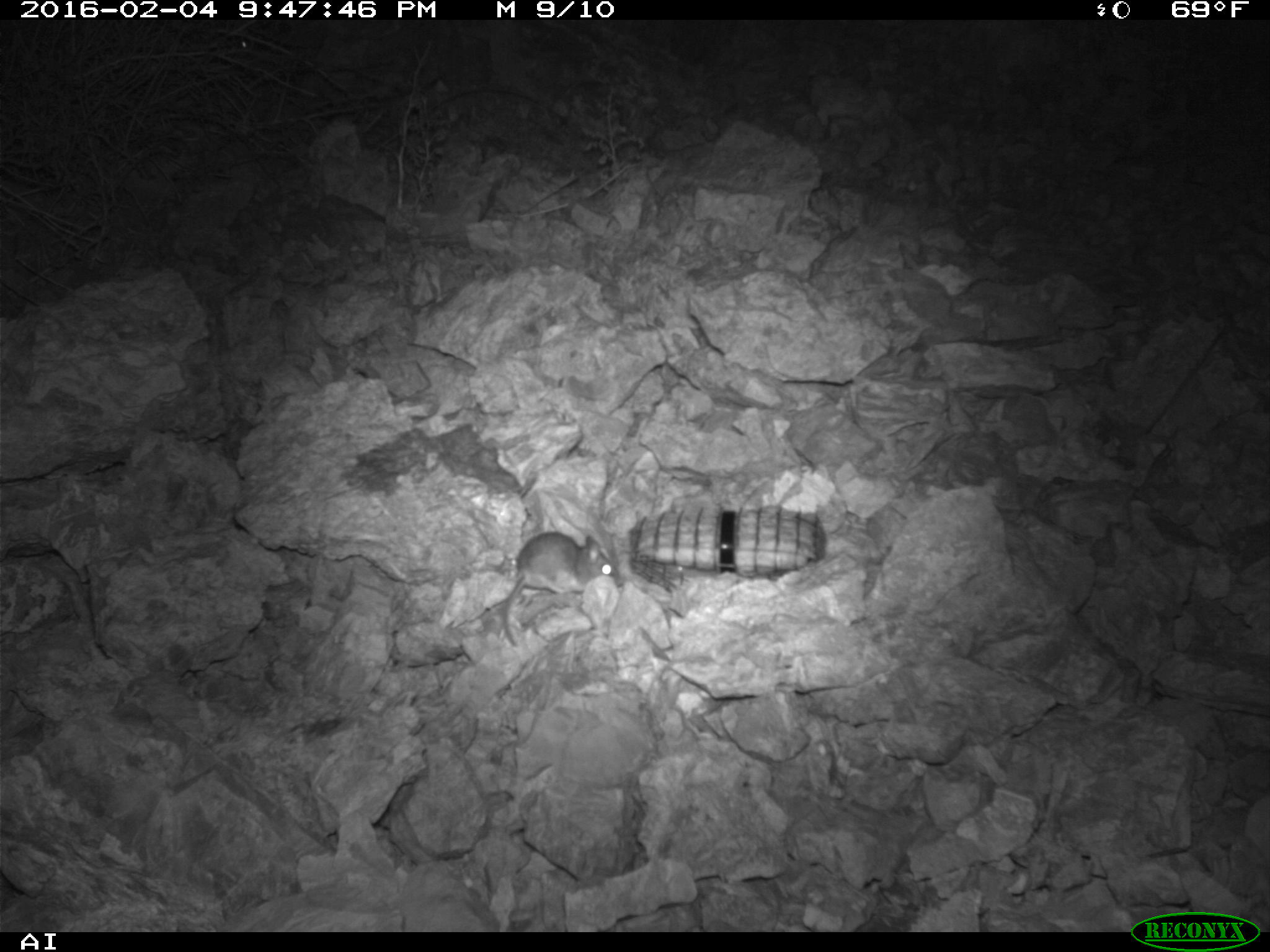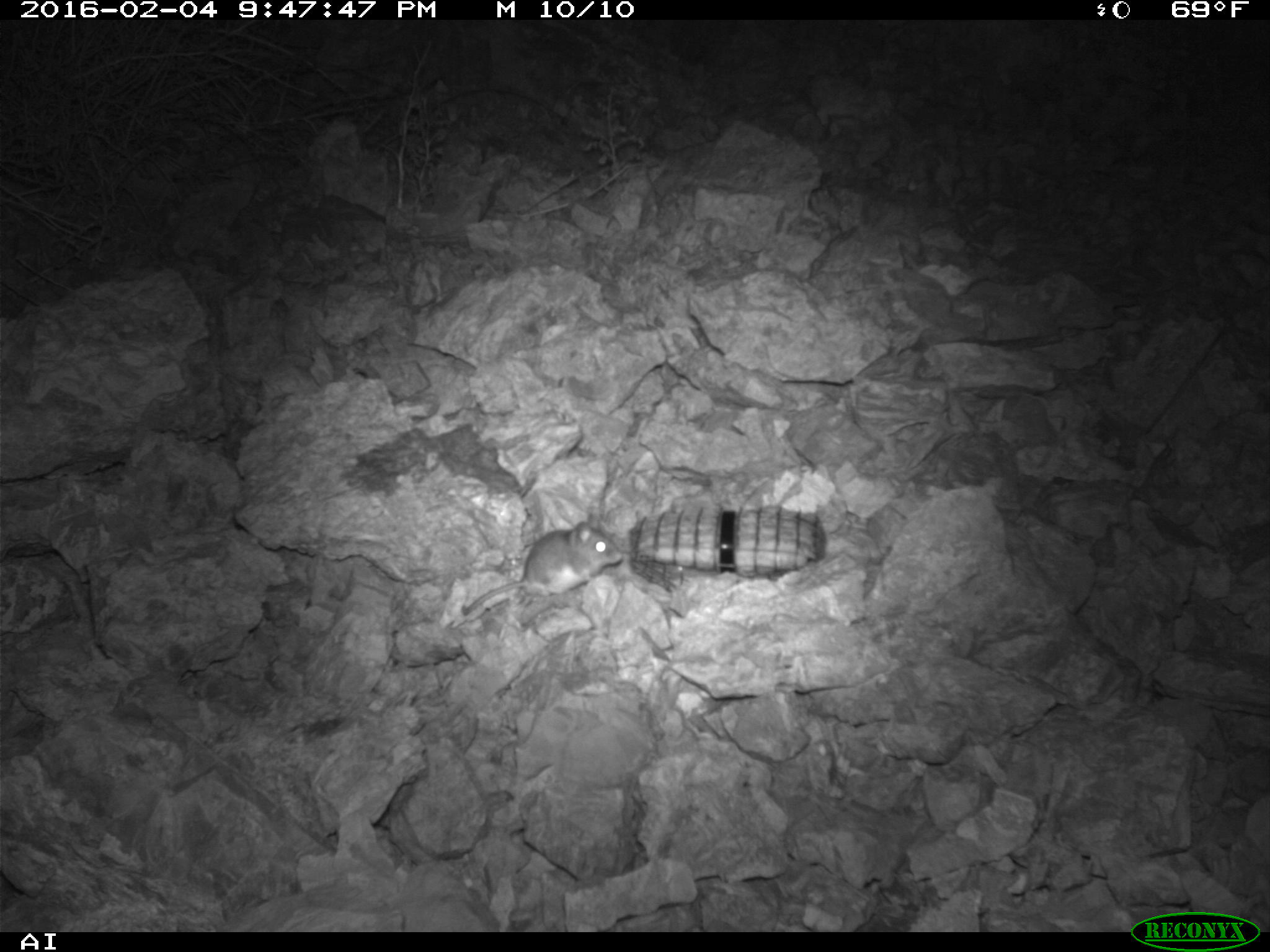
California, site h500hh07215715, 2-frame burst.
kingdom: Animalia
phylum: Chordata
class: Mammalia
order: Rodentia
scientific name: Rodentia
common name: rodent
Rodent (Rodentia).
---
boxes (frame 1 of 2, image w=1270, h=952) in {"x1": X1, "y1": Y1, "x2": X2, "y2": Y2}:
rodent: {"x1": 502, "y1": 532, "x2": 623, "y2": 647}; {"x1": 236, "y1": 40, "x2": 249, "y2": 49}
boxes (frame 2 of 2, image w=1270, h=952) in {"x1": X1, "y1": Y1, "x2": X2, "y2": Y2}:
rodent: {"x1": 463, "y1": 521, "x2": 621, "y2": 615}